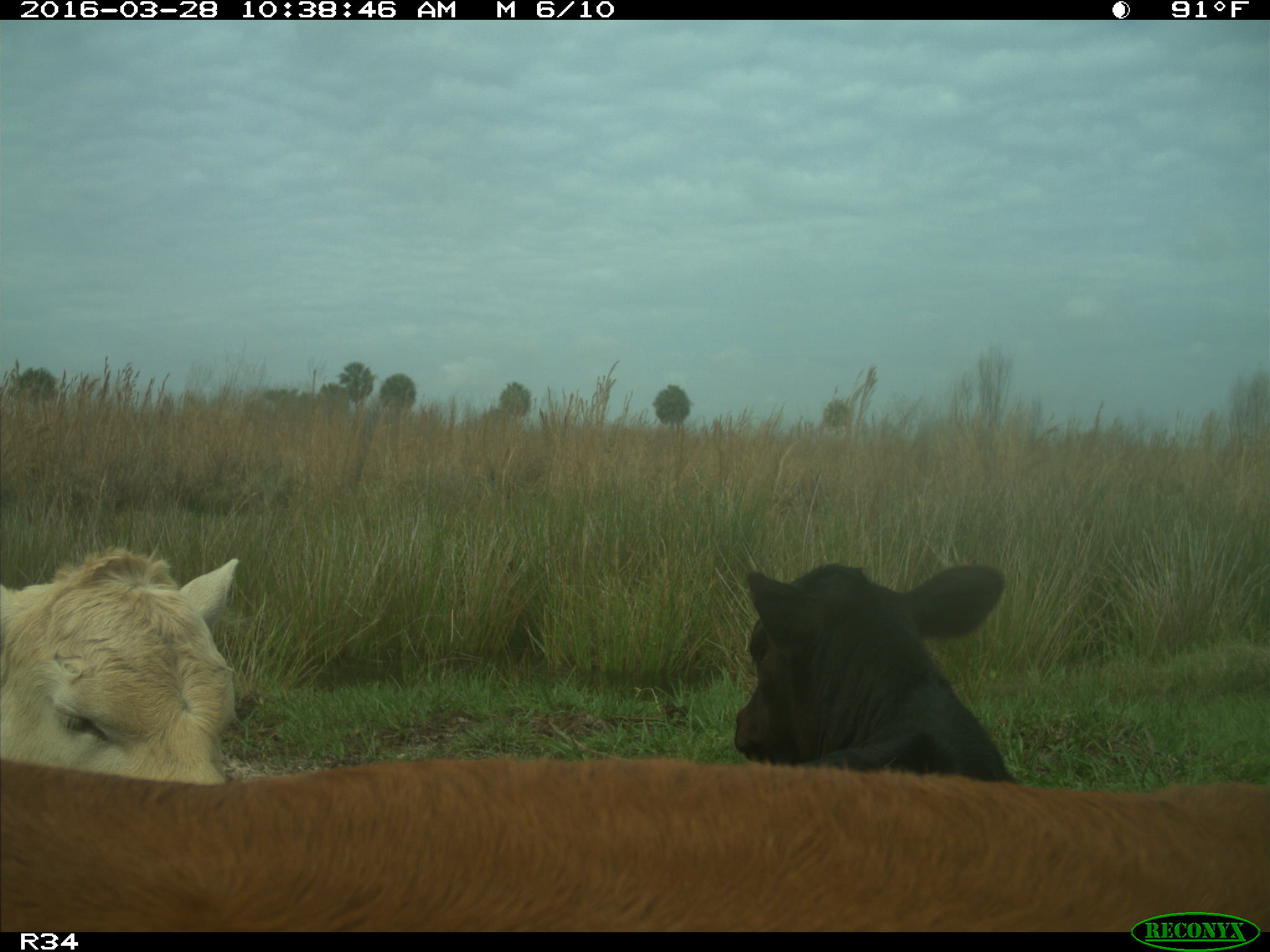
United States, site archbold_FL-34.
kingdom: Animalia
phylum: Chordata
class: Mammalia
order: Artiodactyla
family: Bovidae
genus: Bos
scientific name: Bos taurus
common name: domestic cow